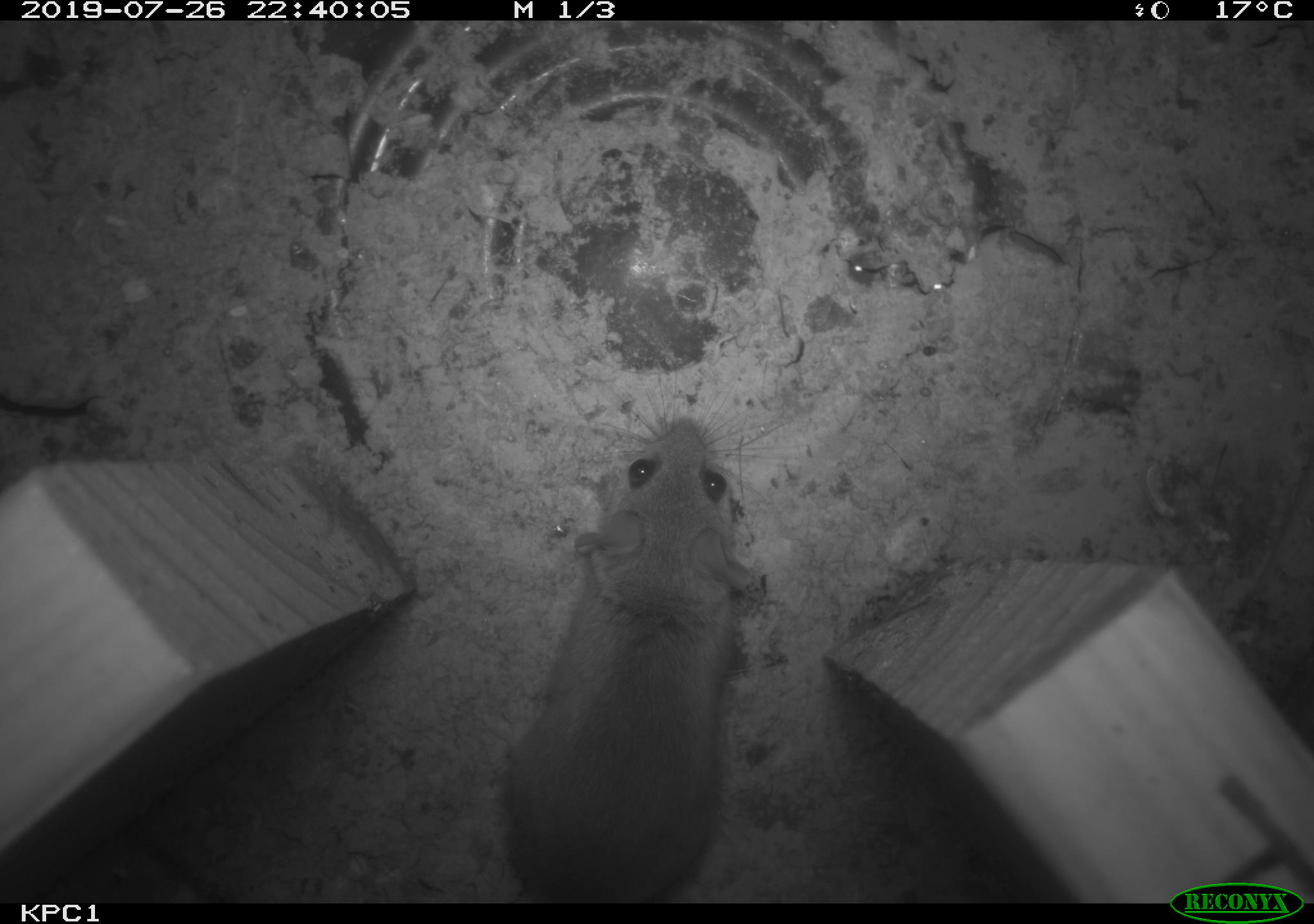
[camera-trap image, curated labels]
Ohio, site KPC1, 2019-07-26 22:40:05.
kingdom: Animalia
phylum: Chordata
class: Mammalia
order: Rodentia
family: Cricetidae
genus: Peromyscus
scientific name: Peromyscus leucopus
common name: white-footed mouse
White-footed mouse (Peromyscus leucopus).